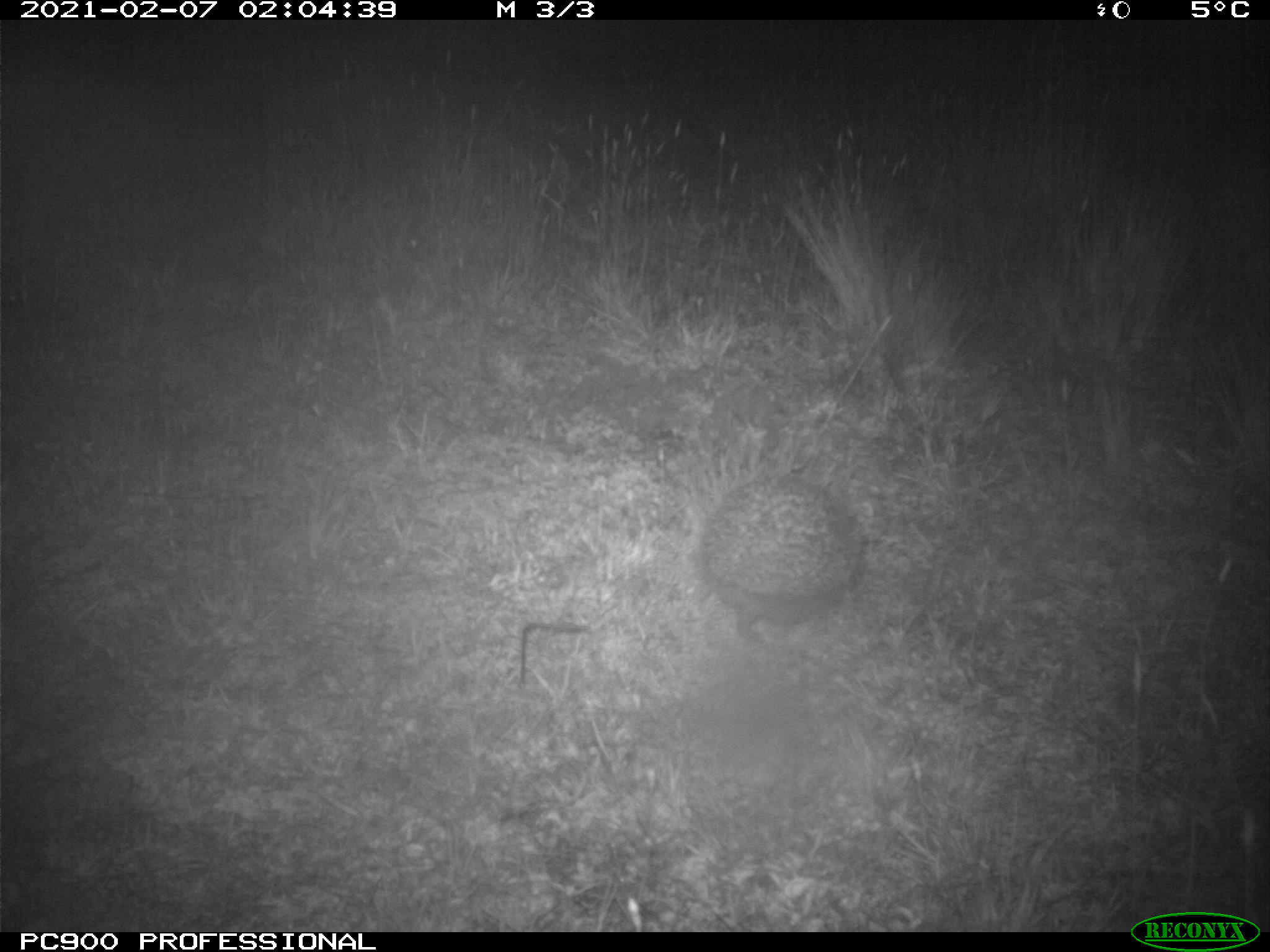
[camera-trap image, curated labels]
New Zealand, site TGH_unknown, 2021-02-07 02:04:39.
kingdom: Animalia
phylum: Chordata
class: Mammalia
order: Eulipotyphla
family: Erinaceidae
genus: Erinaceus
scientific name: Erinaceus europaeus europaeus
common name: european hedgehog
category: hedgehog